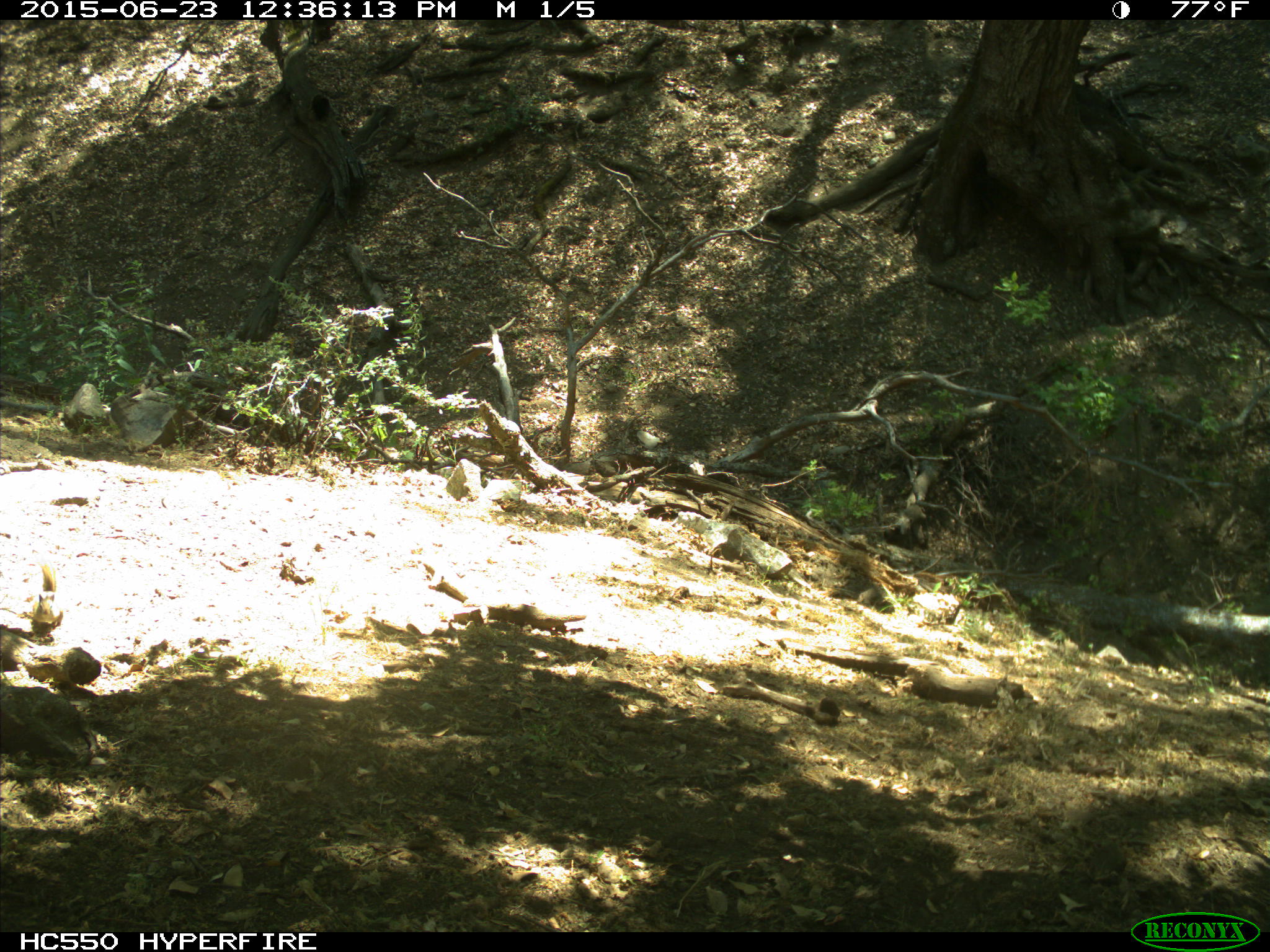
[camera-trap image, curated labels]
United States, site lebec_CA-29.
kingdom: Animalia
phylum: Chordata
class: Mammalia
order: Rodentia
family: Sciuridae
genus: Tamias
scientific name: Tamias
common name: chipmunk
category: unidentified chipmunk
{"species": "unidentified chipmunk (chipmunk) (Tamias)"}